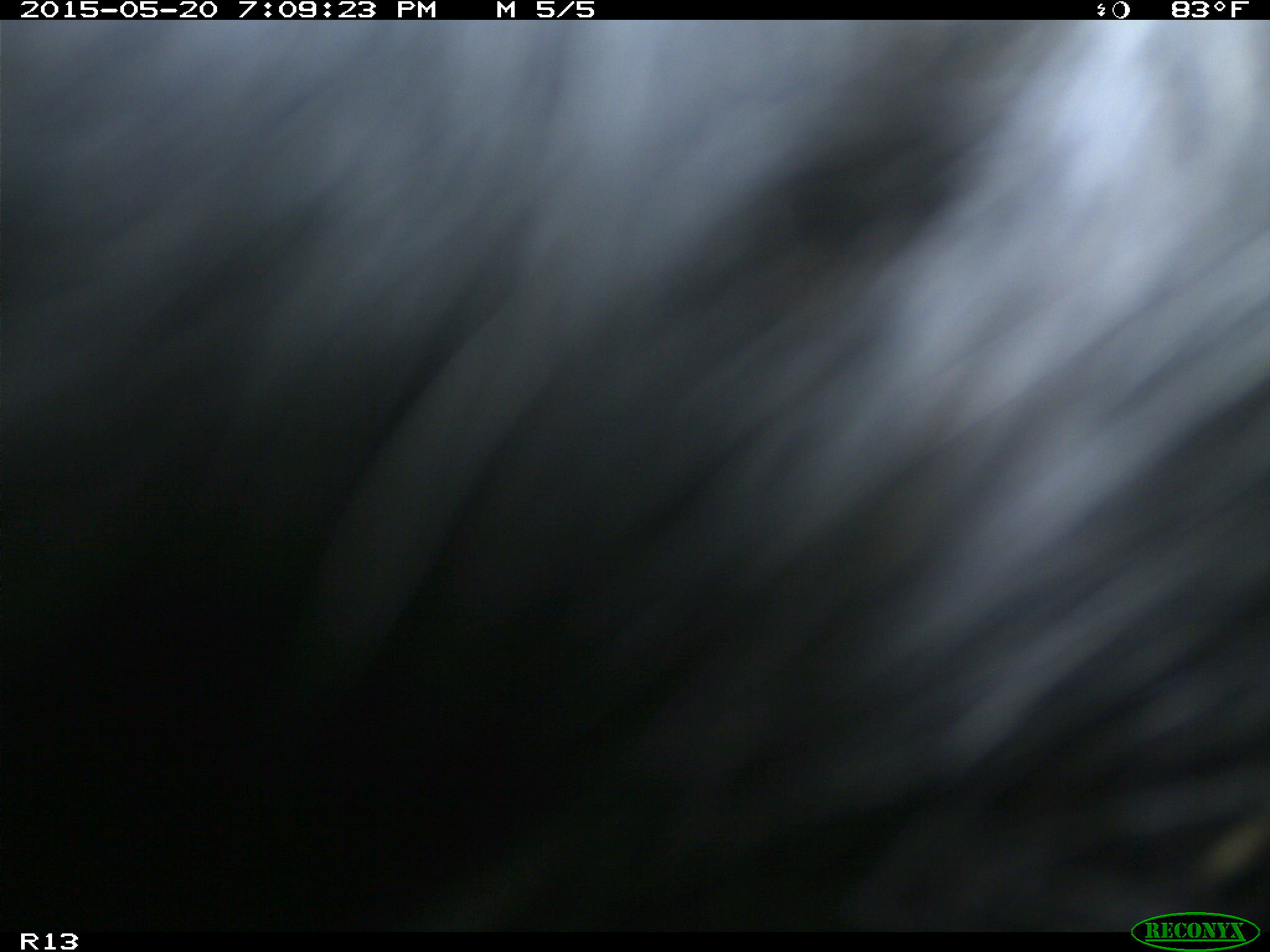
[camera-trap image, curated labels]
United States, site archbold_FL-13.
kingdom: Animalia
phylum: Chordata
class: Mammalia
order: Artiodactyla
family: Bovidae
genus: Bos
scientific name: Bos taurus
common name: domestic cow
Bos taurus (domestic cow).